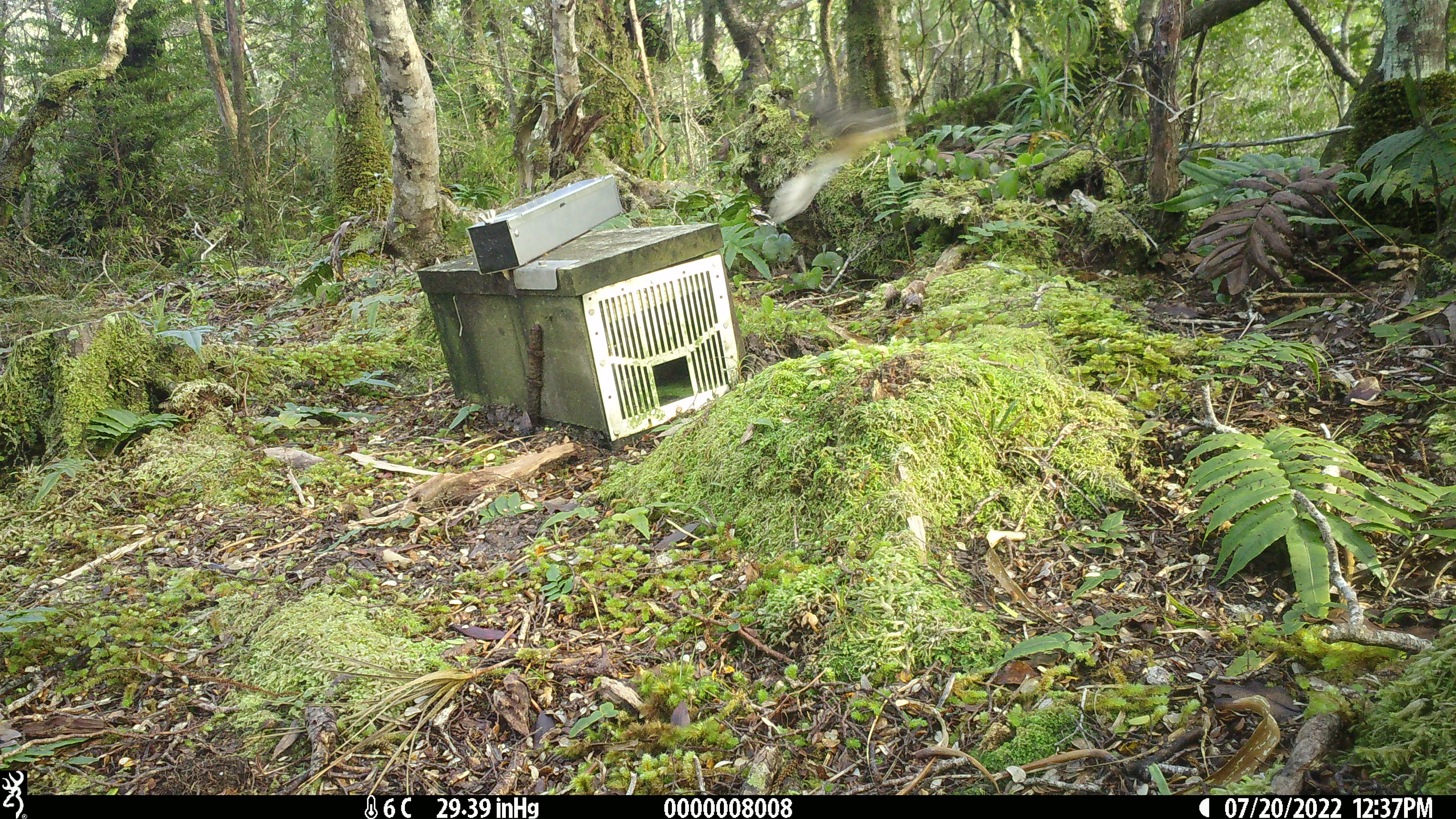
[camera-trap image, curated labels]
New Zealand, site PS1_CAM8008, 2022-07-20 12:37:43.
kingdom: Animalia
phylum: Chordata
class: Aves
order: Passeriformes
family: Petroicidae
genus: Petroica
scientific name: Petroica macrocephala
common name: tomtit